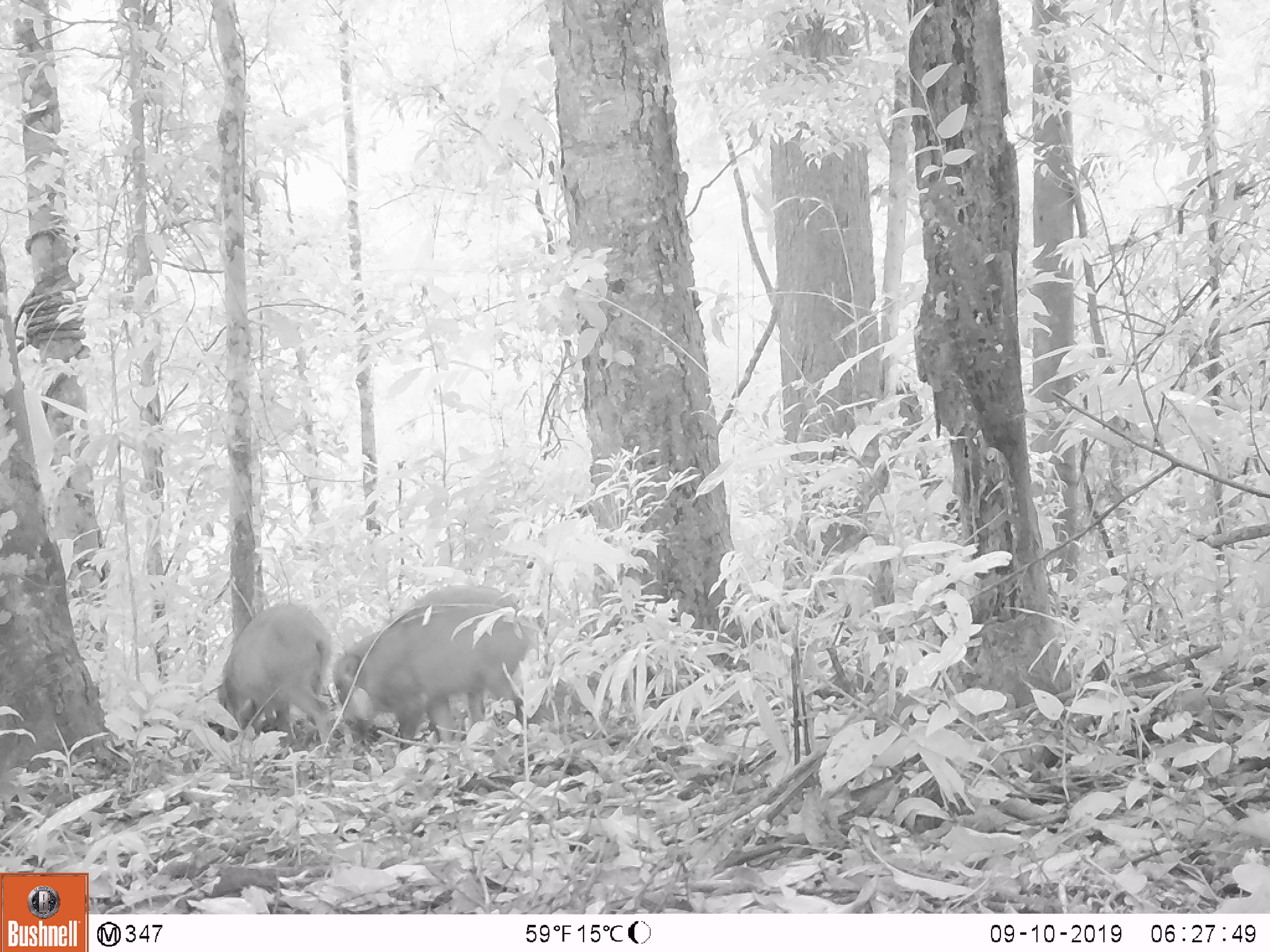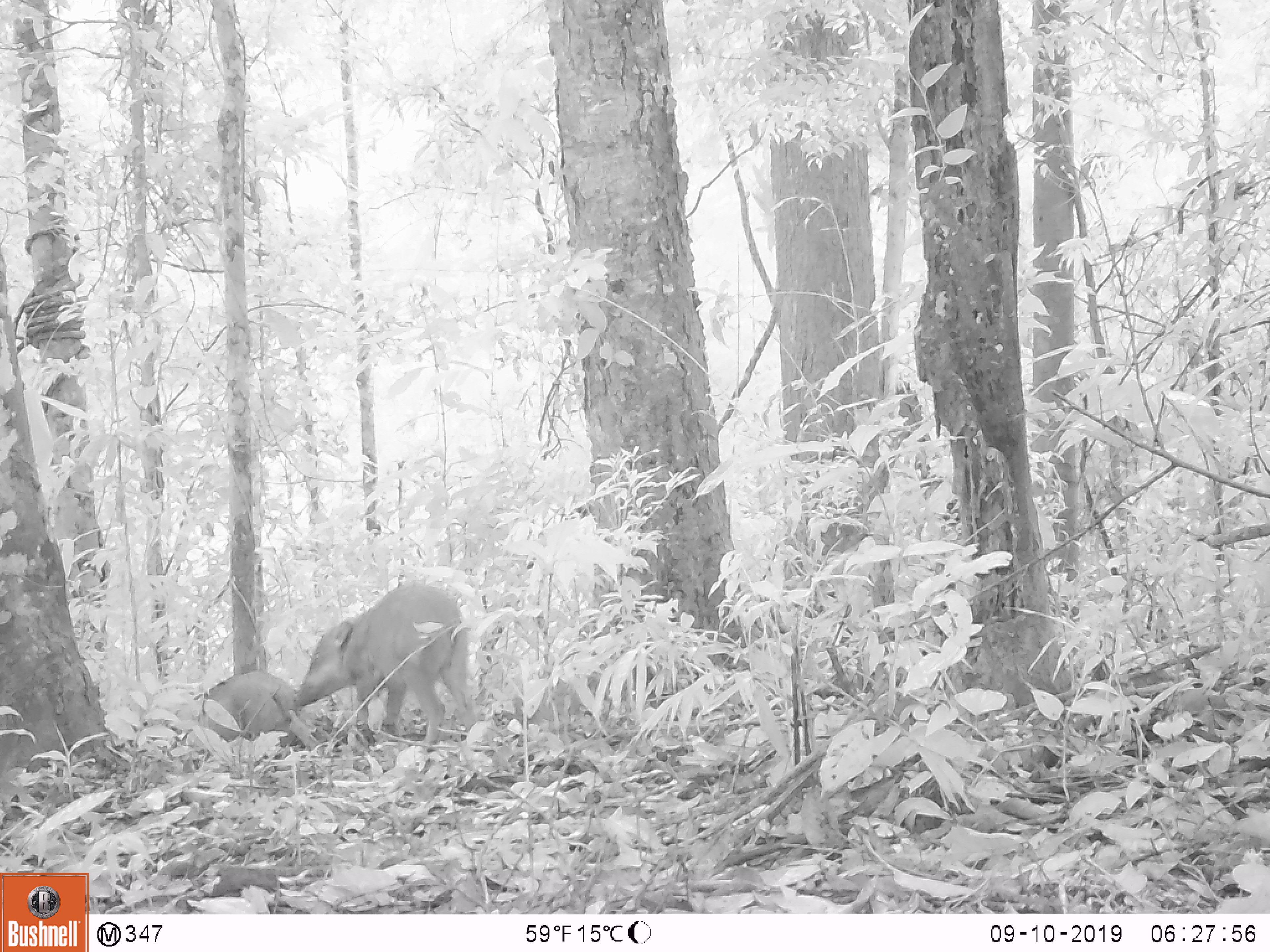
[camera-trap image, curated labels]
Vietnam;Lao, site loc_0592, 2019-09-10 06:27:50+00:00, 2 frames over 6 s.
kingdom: Animalia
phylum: Chordata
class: Mammalia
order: Artiodactyla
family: Suidae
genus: Sus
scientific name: Sus scrofa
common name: eurasian wild pig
Eurasian wild pig (Sus scrofa). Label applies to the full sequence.